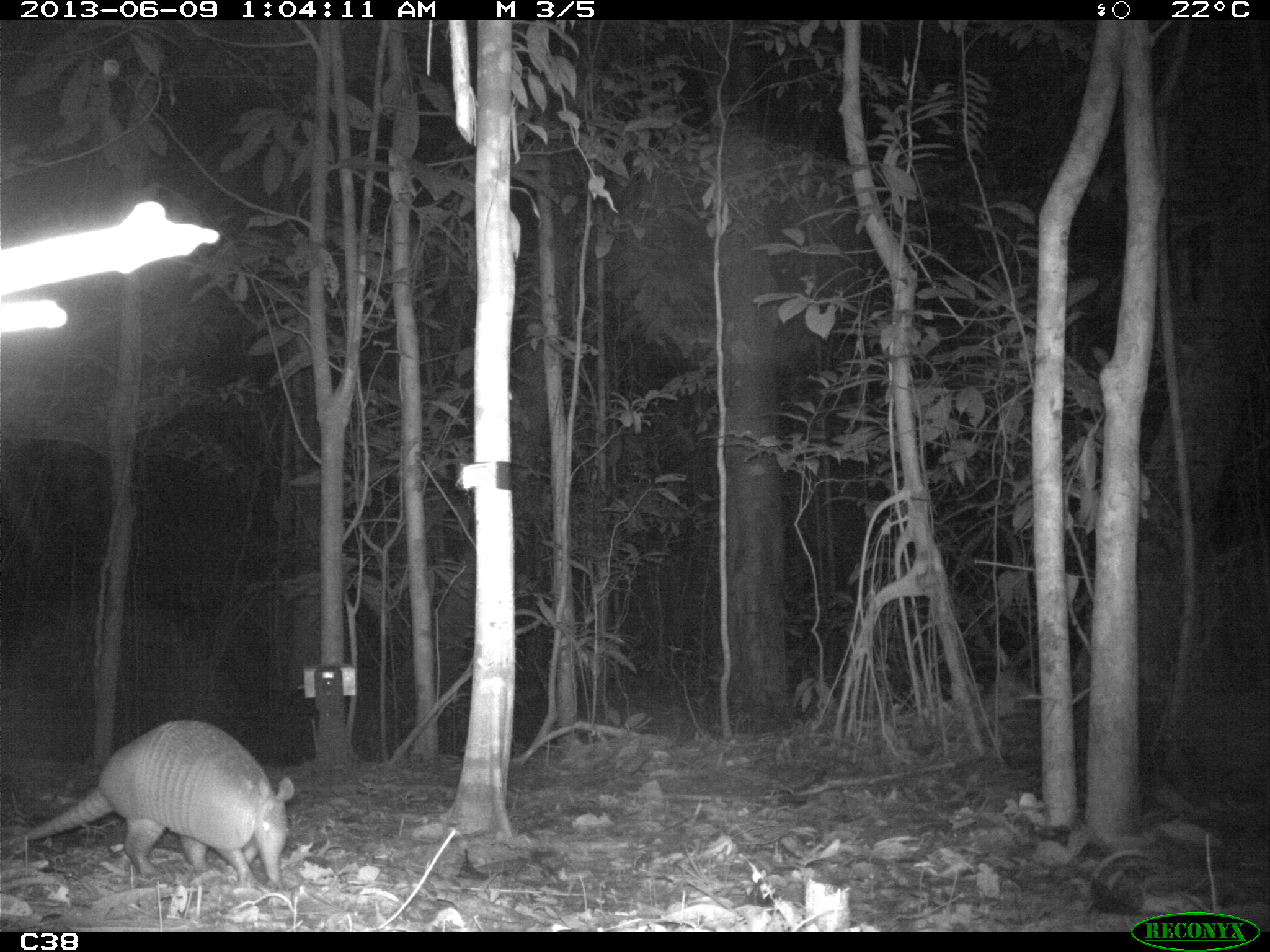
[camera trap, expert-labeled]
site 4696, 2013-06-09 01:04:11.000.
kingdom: Animalia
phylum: Chordata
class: Mammalia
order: Cingulata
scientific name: Cingulata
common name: armadillo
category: unknown armadillo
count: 1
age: adult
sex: female